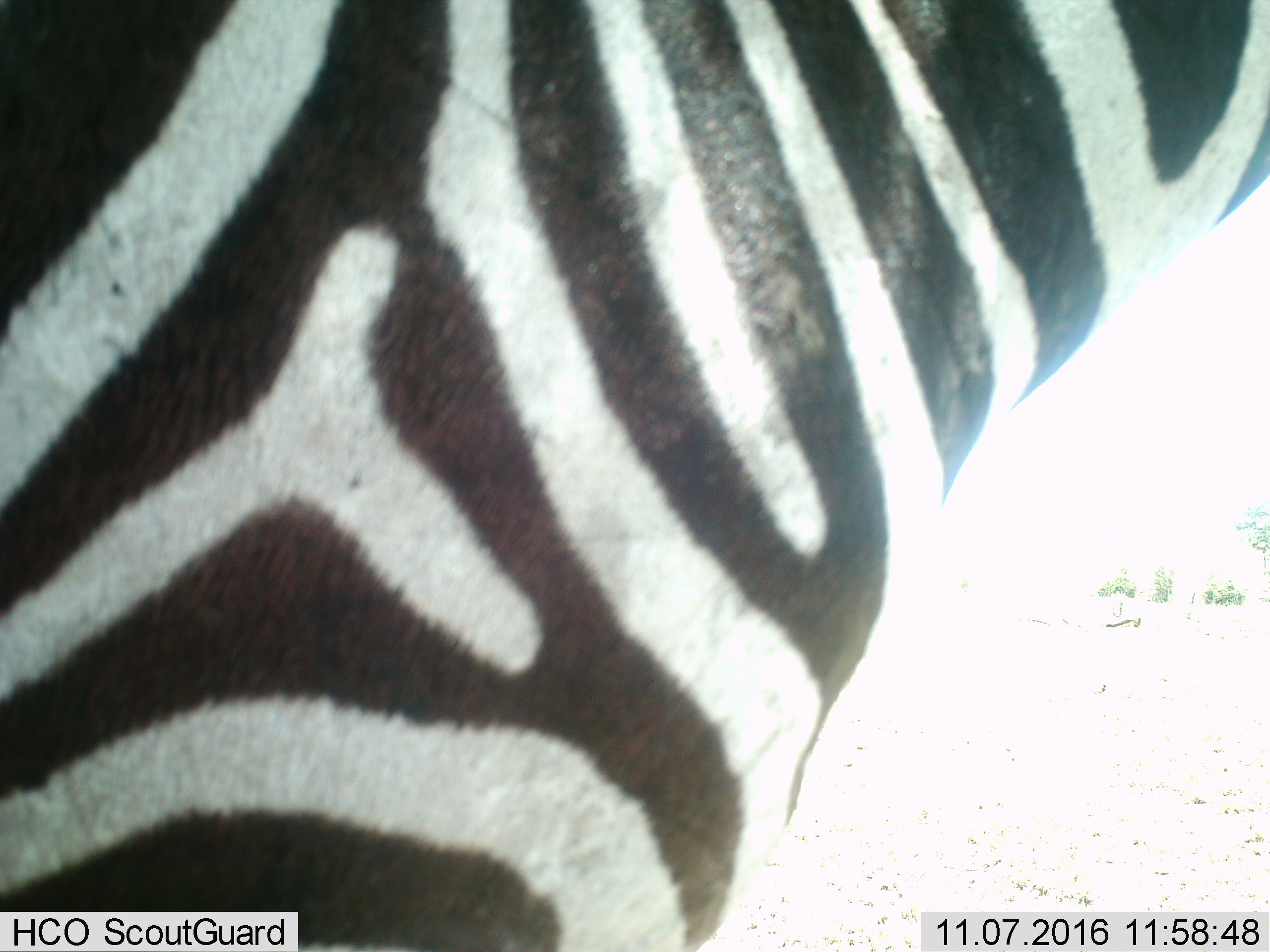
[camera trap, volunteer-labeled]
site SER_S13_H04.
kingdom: Animalia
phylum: Chordata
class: Mammalia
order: Perissodactyla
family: Equidae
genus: Equus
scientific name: Equus quagga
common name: plains zebra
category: zebraplains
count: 1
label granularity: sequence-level